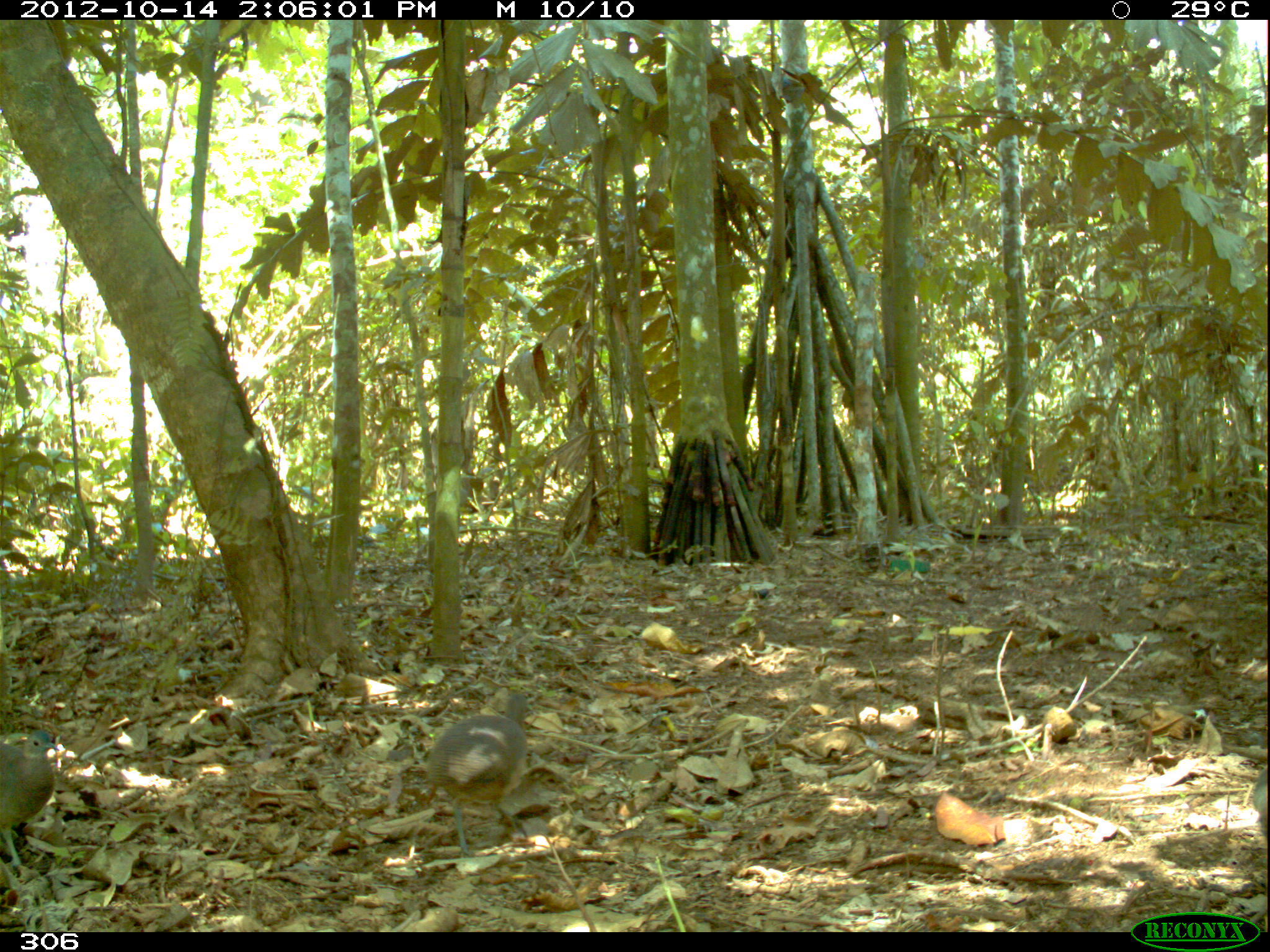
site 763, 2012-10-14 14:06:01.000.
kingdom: Animalia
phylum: Chordata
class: Aves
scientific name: Aves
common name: bird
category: unknown bird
Unknown bird (bird) (Aves).